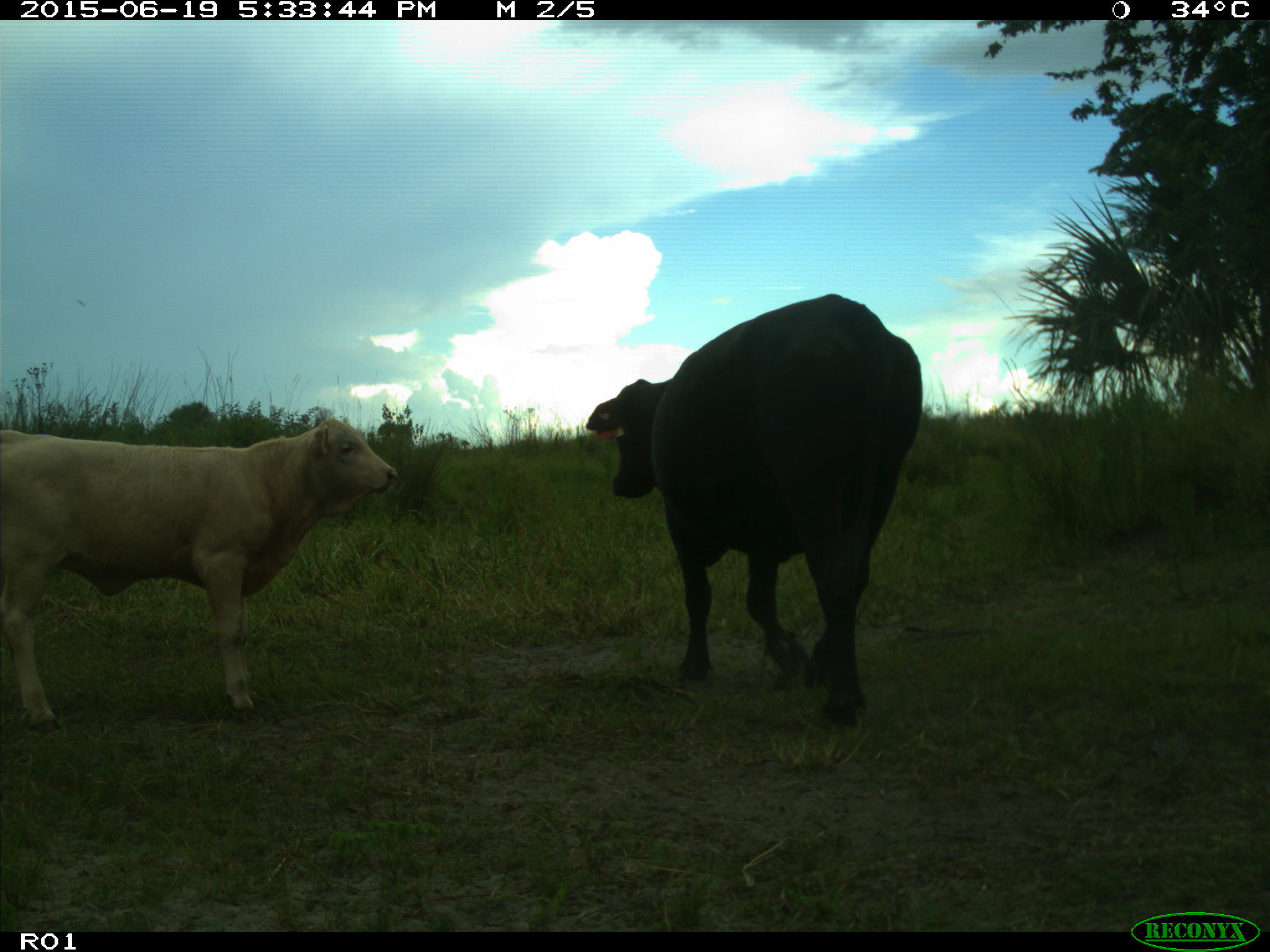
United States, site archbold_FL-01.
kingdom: Animalia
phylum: Chordata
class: Mammalia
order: Artiodactyla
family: Bovidae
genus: Bos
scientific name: Bos taurus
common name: domestic cow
Bos taurus (domestic cow).